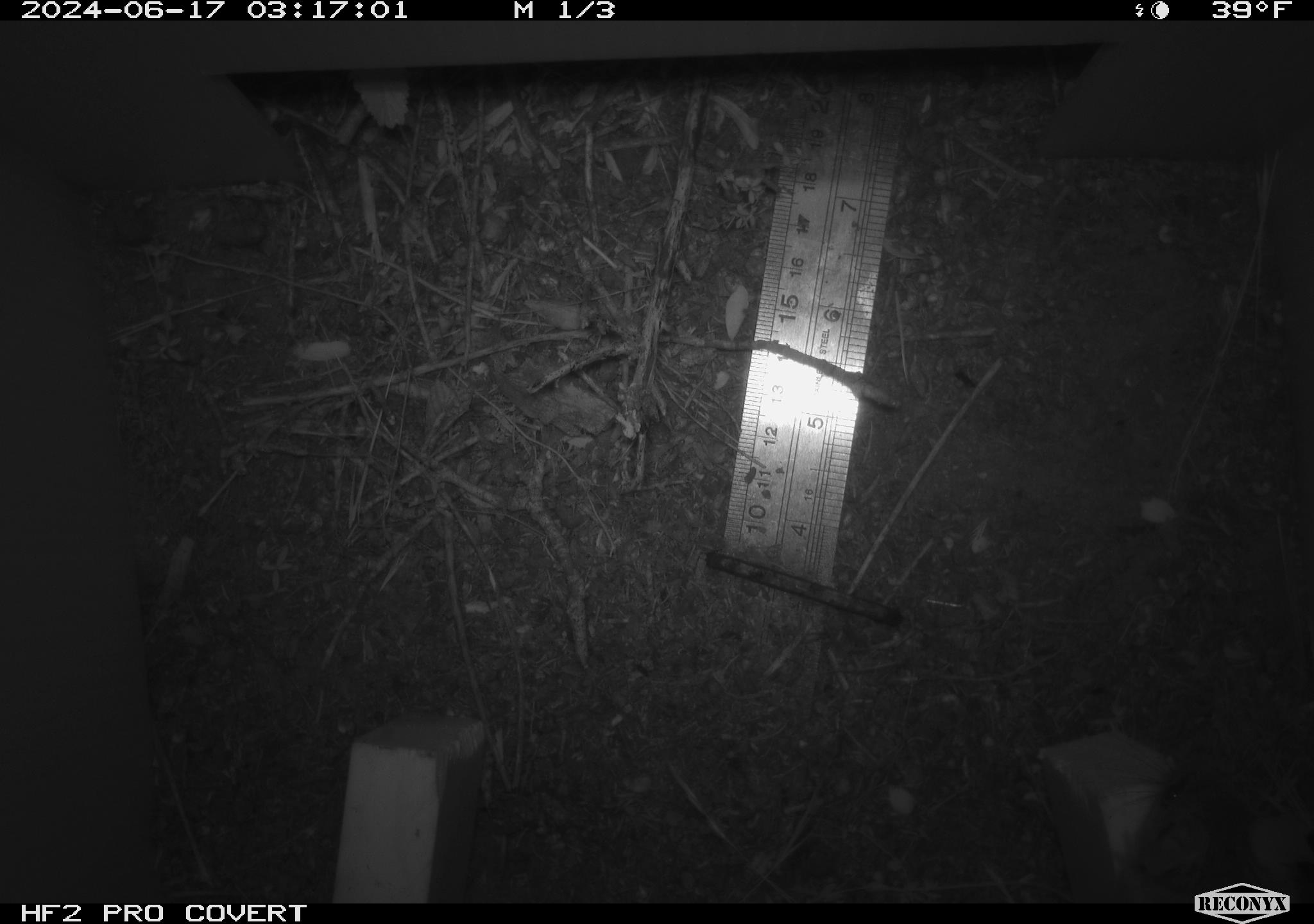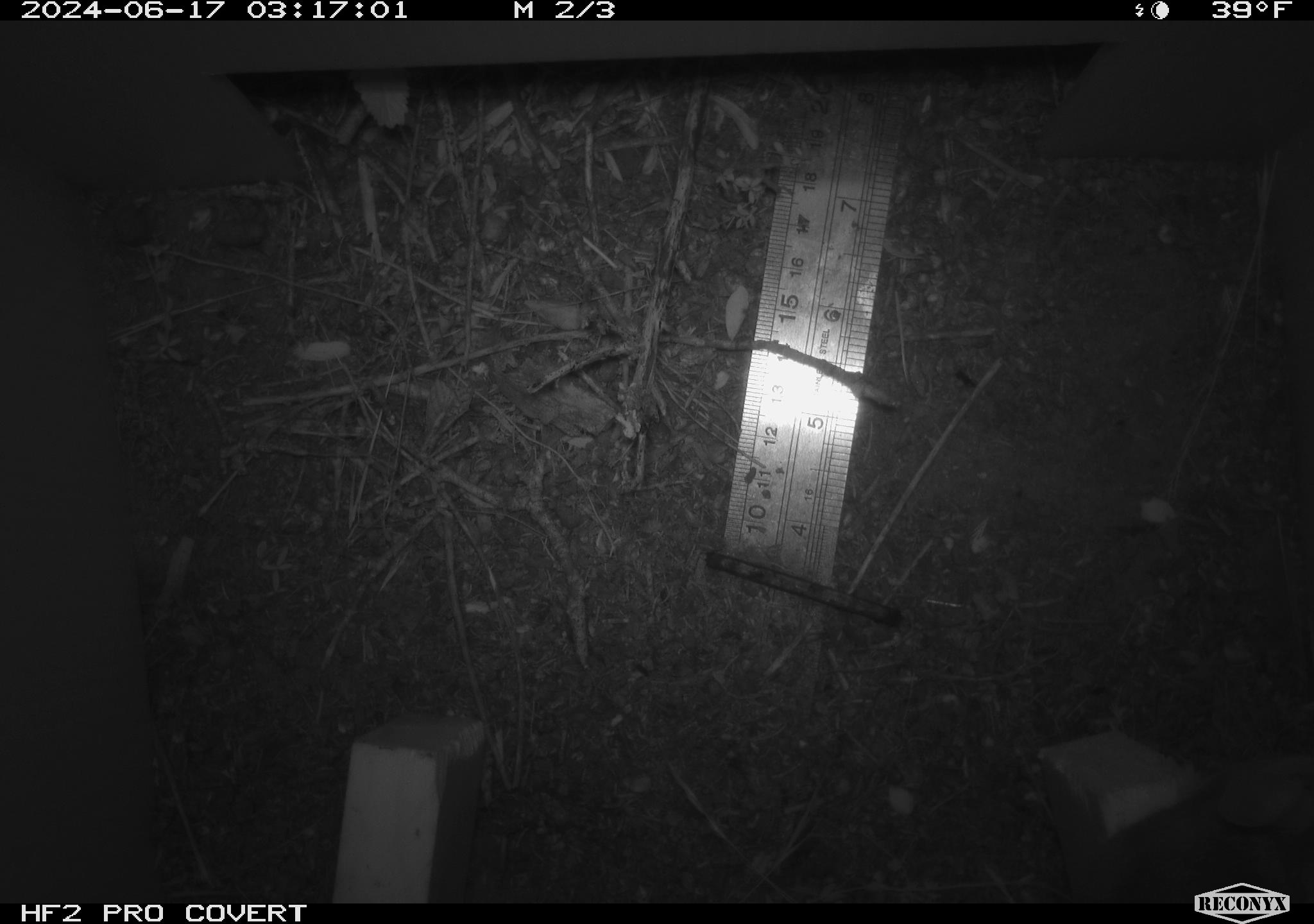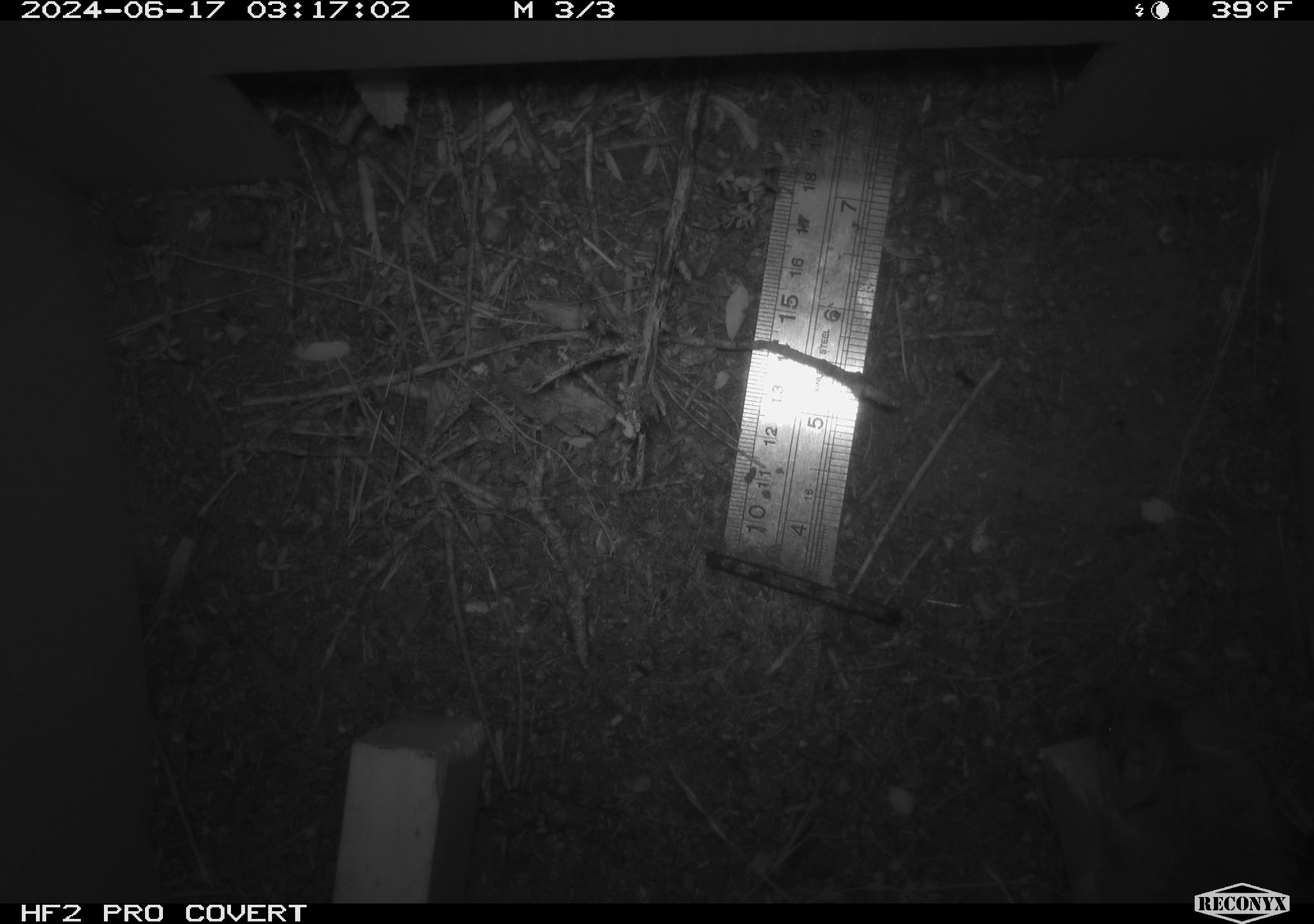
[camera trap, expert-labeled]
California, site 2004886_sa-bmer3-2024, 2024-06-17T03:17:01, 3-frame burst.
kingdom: Animalia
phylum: Chordata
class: Mammalia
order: Rodentia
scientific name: Rodentia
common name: mouse species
Mouse species (Rodentia).